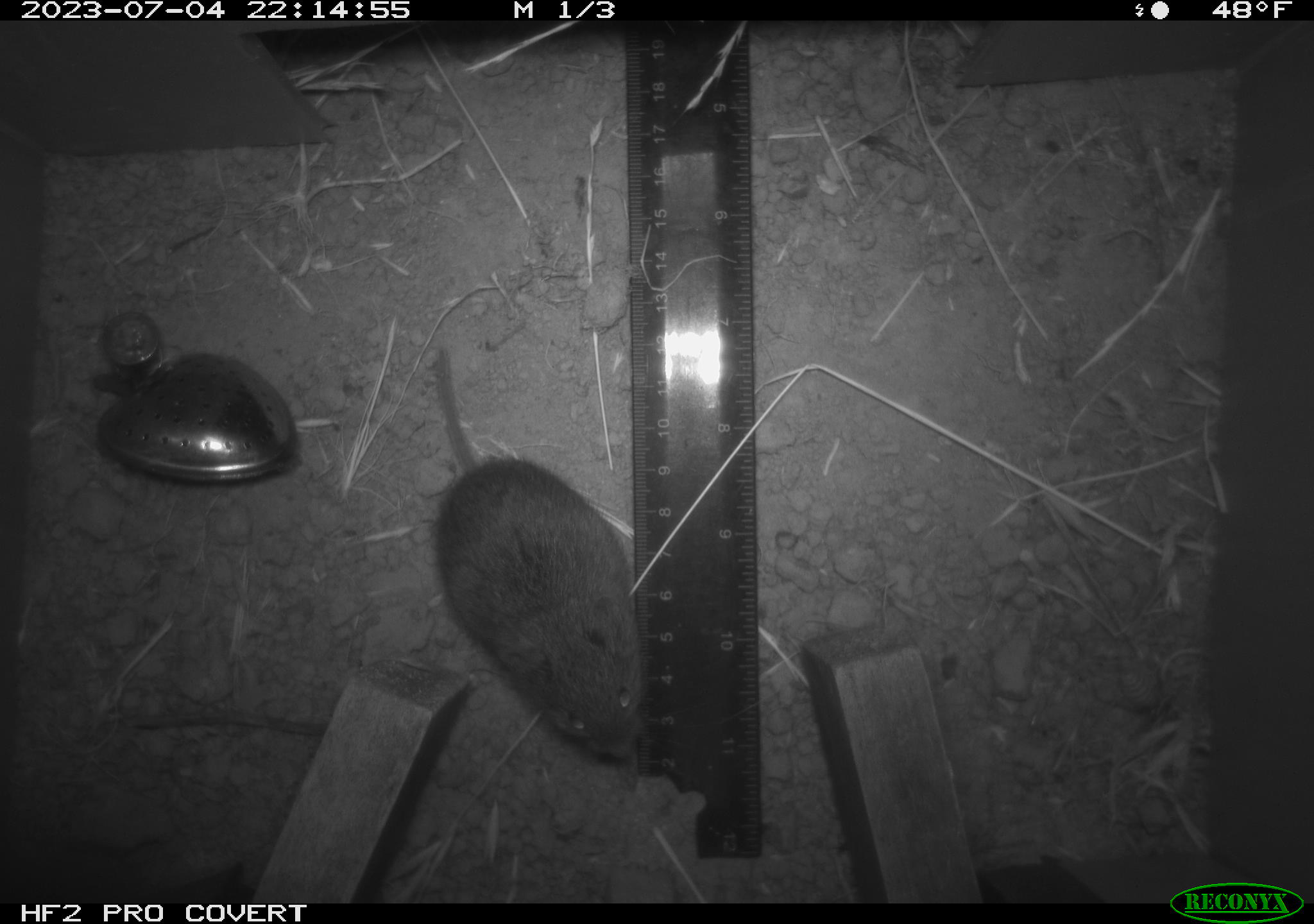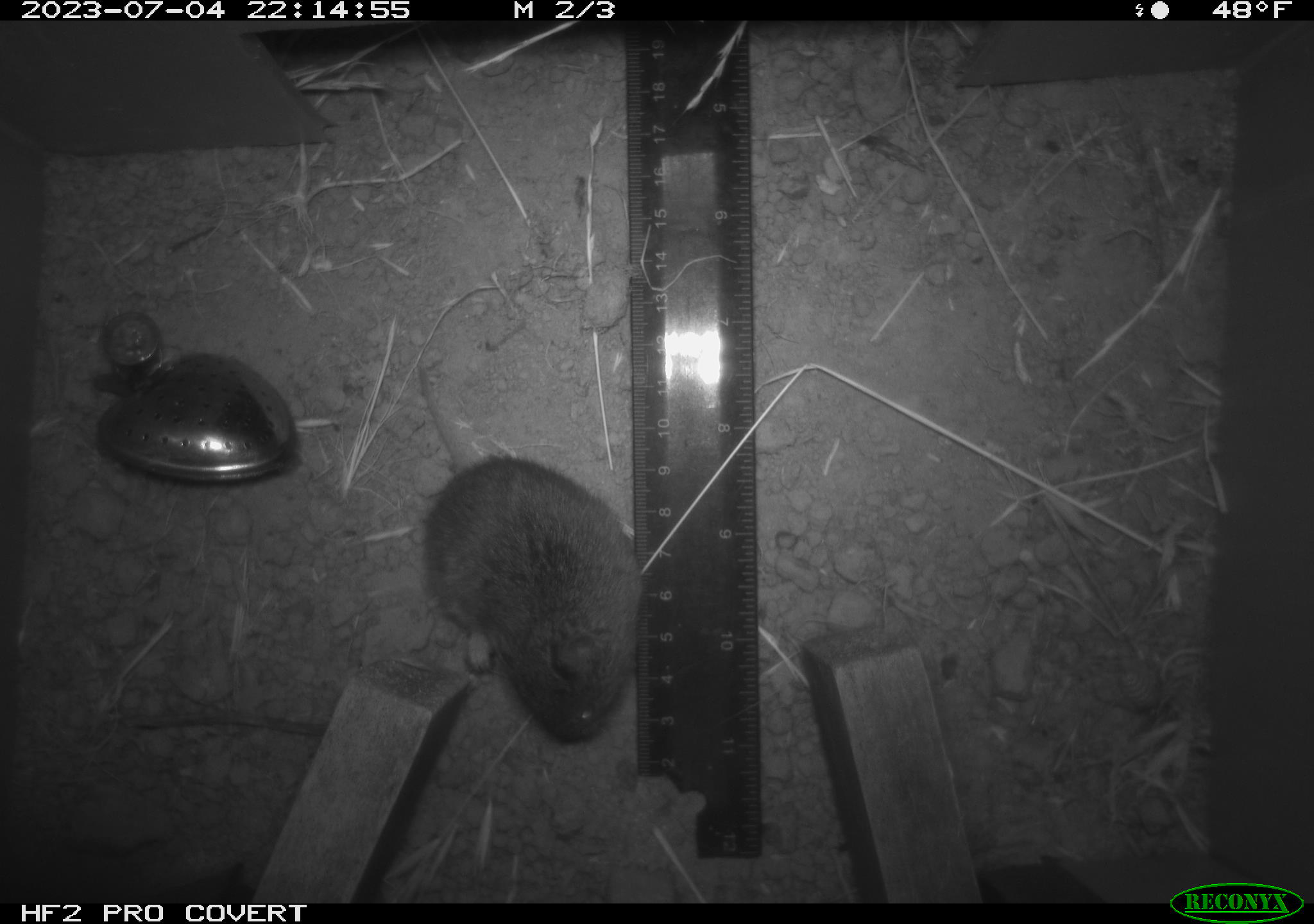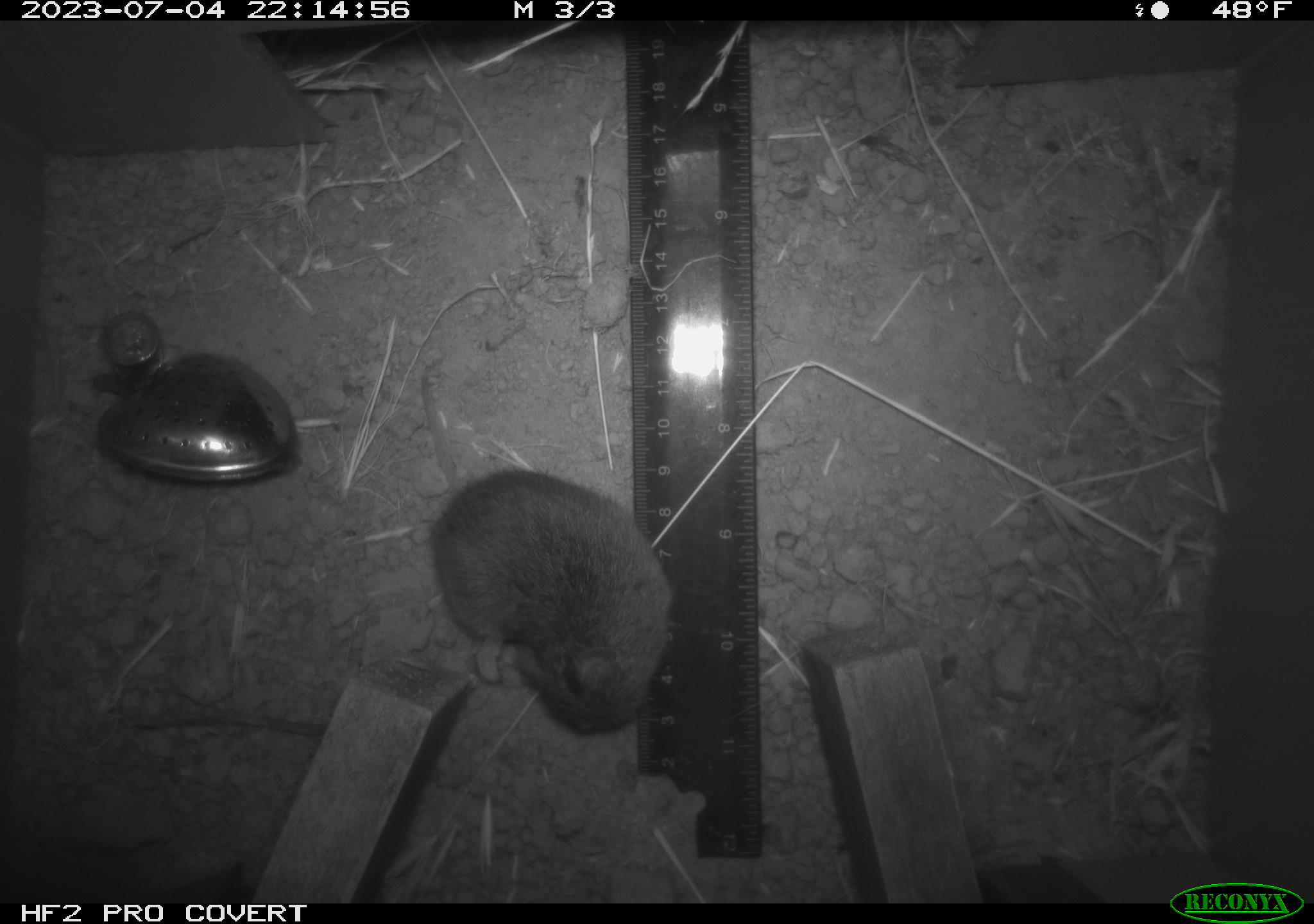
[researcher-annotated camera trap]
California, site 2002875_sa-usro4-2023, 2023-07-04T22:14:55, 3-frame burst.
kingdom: Animalia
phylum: Chordata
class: Mammalia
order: Rodentia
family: Cricetidae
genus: Microtus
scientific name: Microtus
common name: meadow vole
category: microtus species